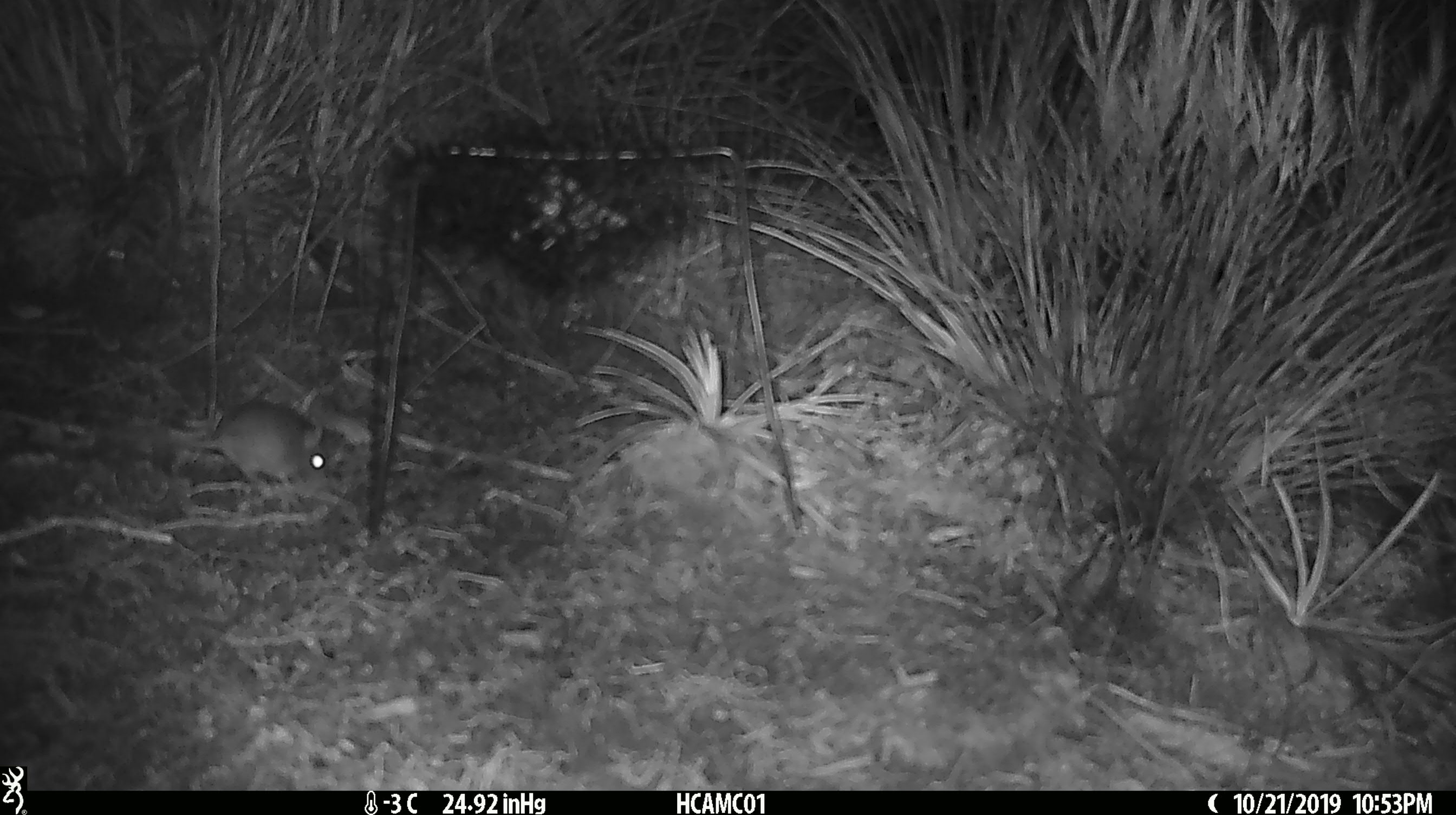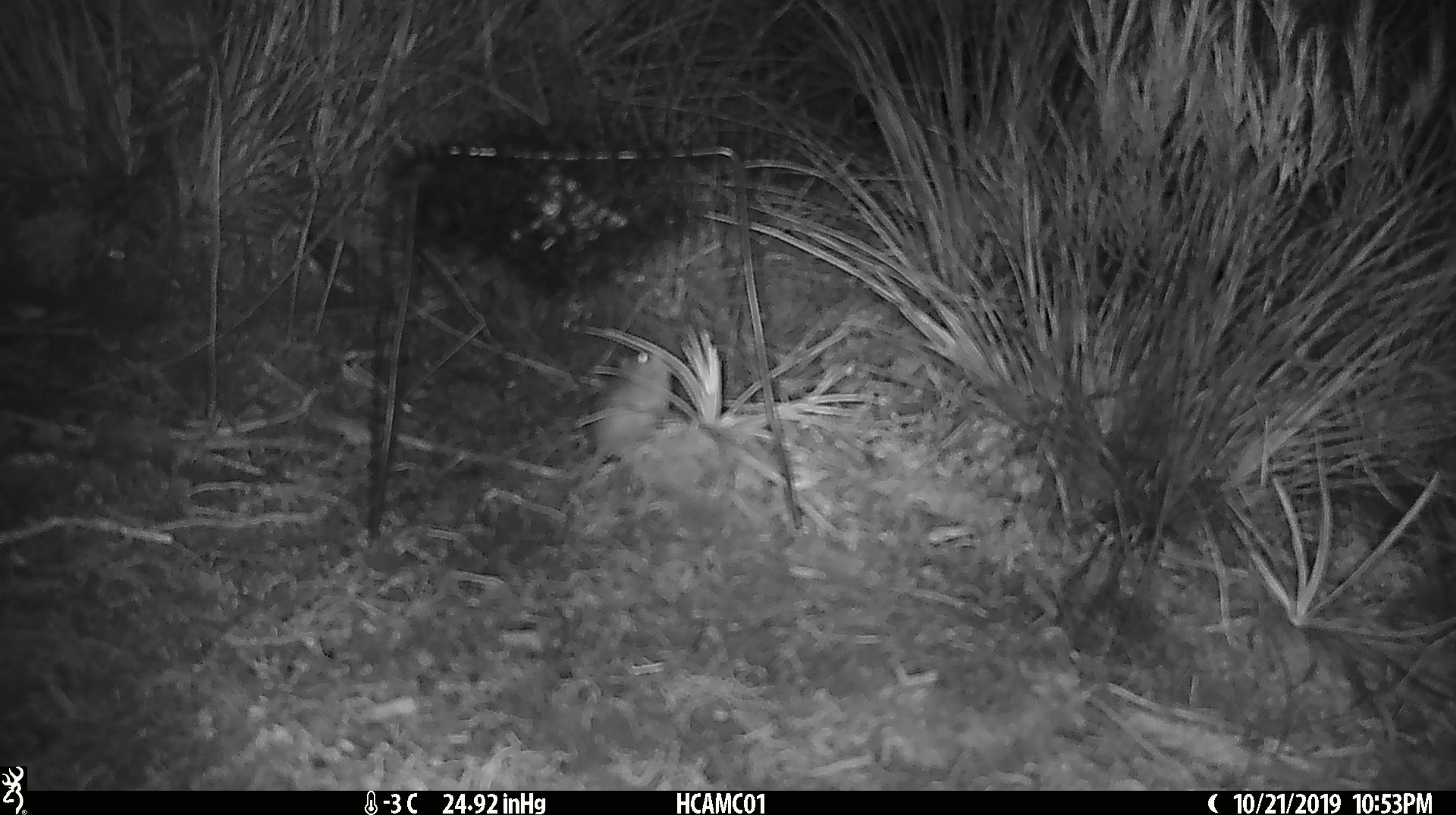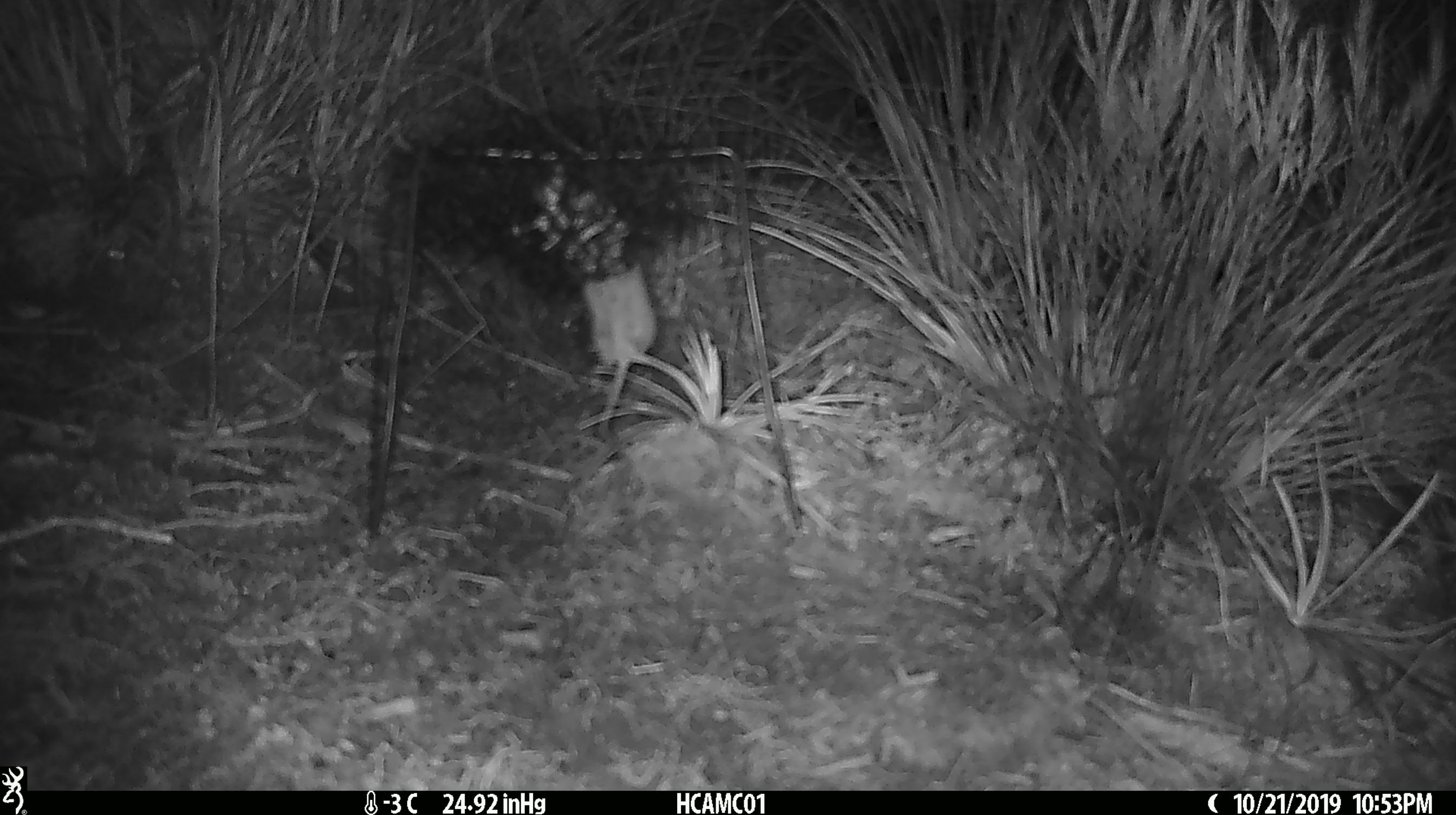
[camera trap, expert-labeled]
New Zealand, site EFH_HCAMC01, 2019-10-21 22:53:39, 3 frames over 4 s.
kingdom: Animalia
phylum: Chordata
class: Mammalia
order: Rodentia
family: Muridae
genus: Mus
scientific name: Mus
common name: mouse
Mouse (Mus).